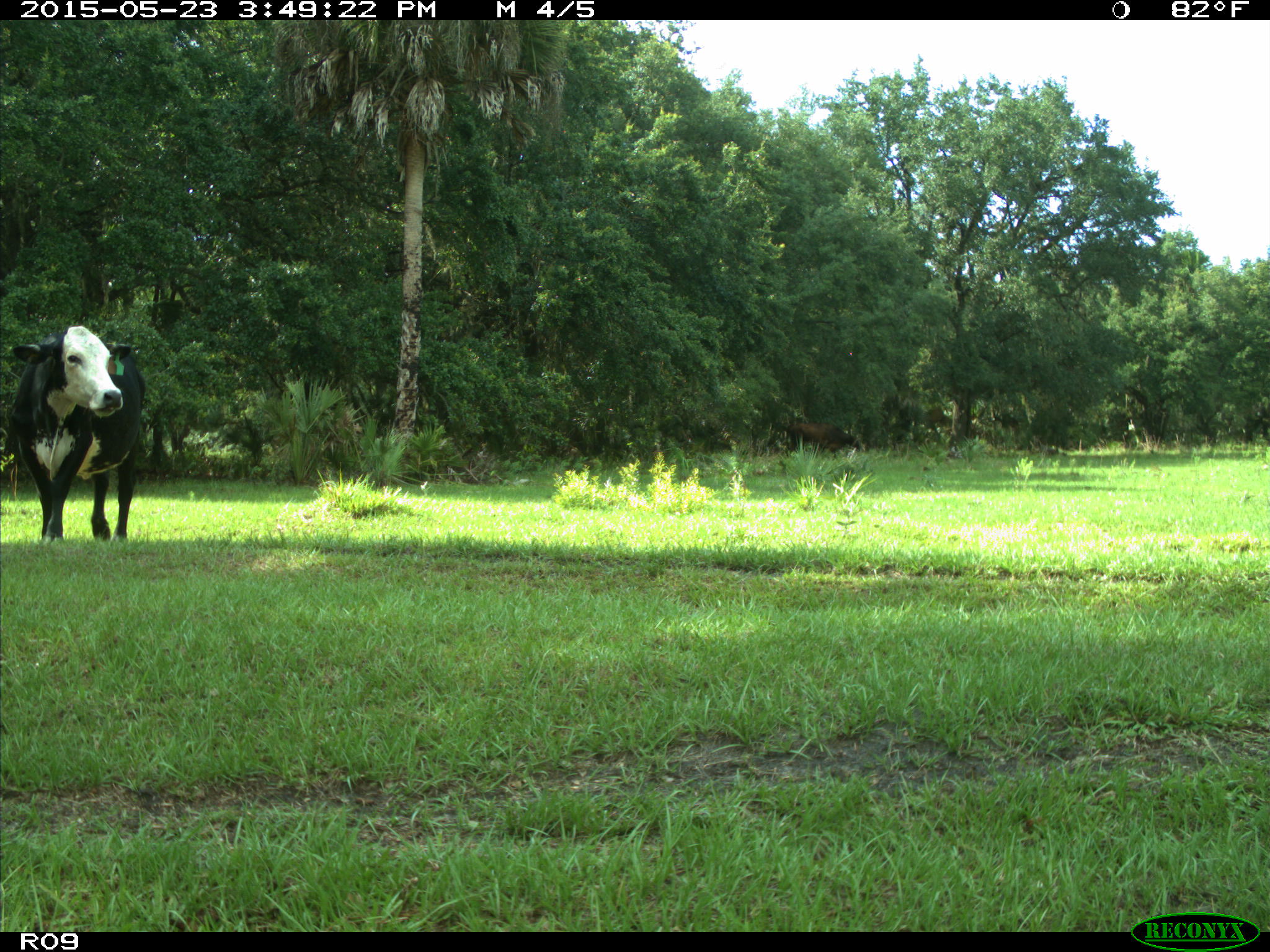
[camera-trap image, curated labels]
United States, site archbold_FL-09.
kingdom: Animalia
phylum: Chordata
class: Mammalia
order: Artiodactyla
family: Bovidae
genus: Bos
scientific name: Bos taurus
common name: domestic cow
Bos taurus (domestic cow).